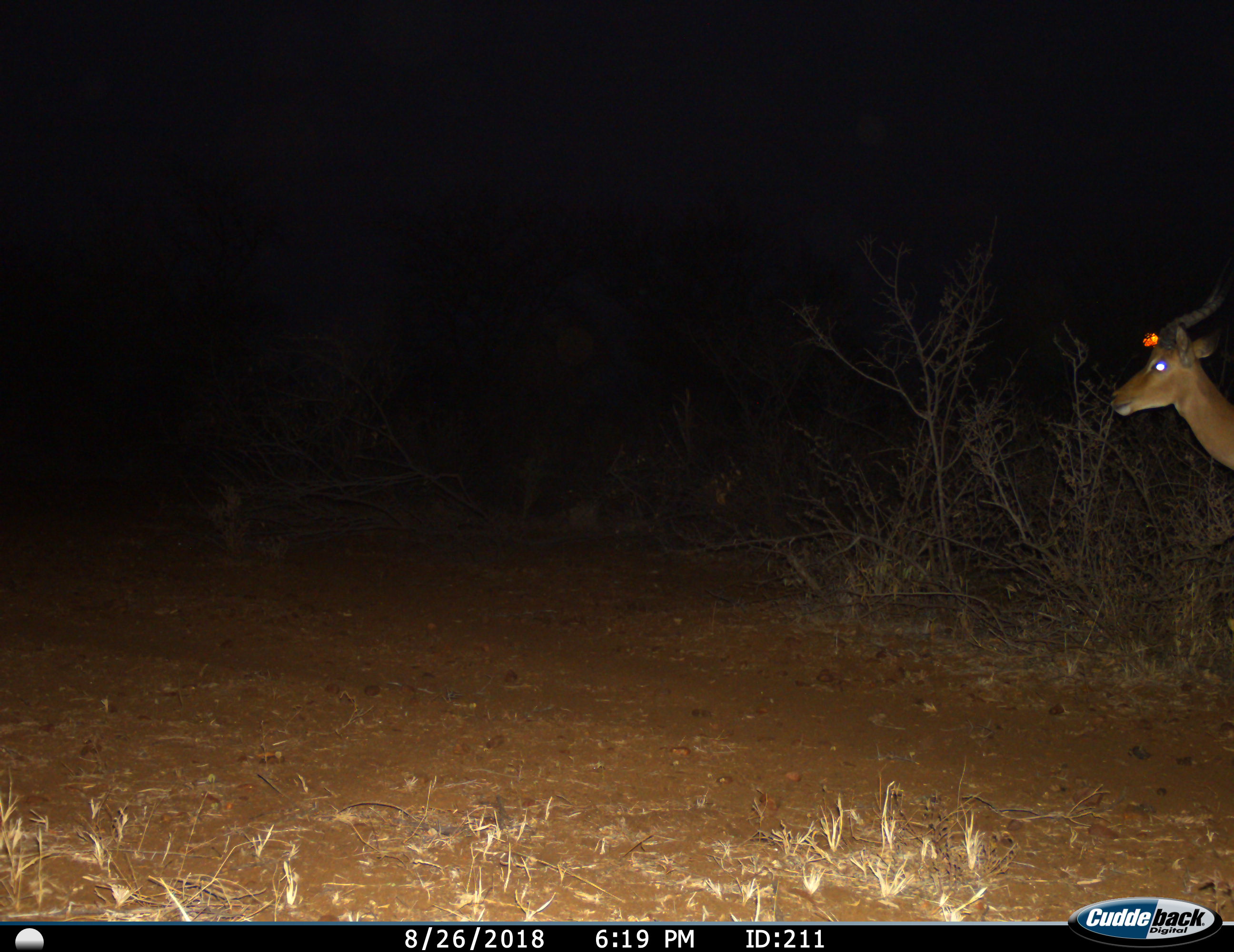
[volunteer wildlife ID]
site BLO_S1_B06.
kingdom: Animalia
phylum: Chordata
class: Mammalia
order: Artiodactyla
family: Bovidae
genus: Aepyceros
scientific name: Aepyceros melampus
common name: impala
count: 1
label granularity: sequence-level